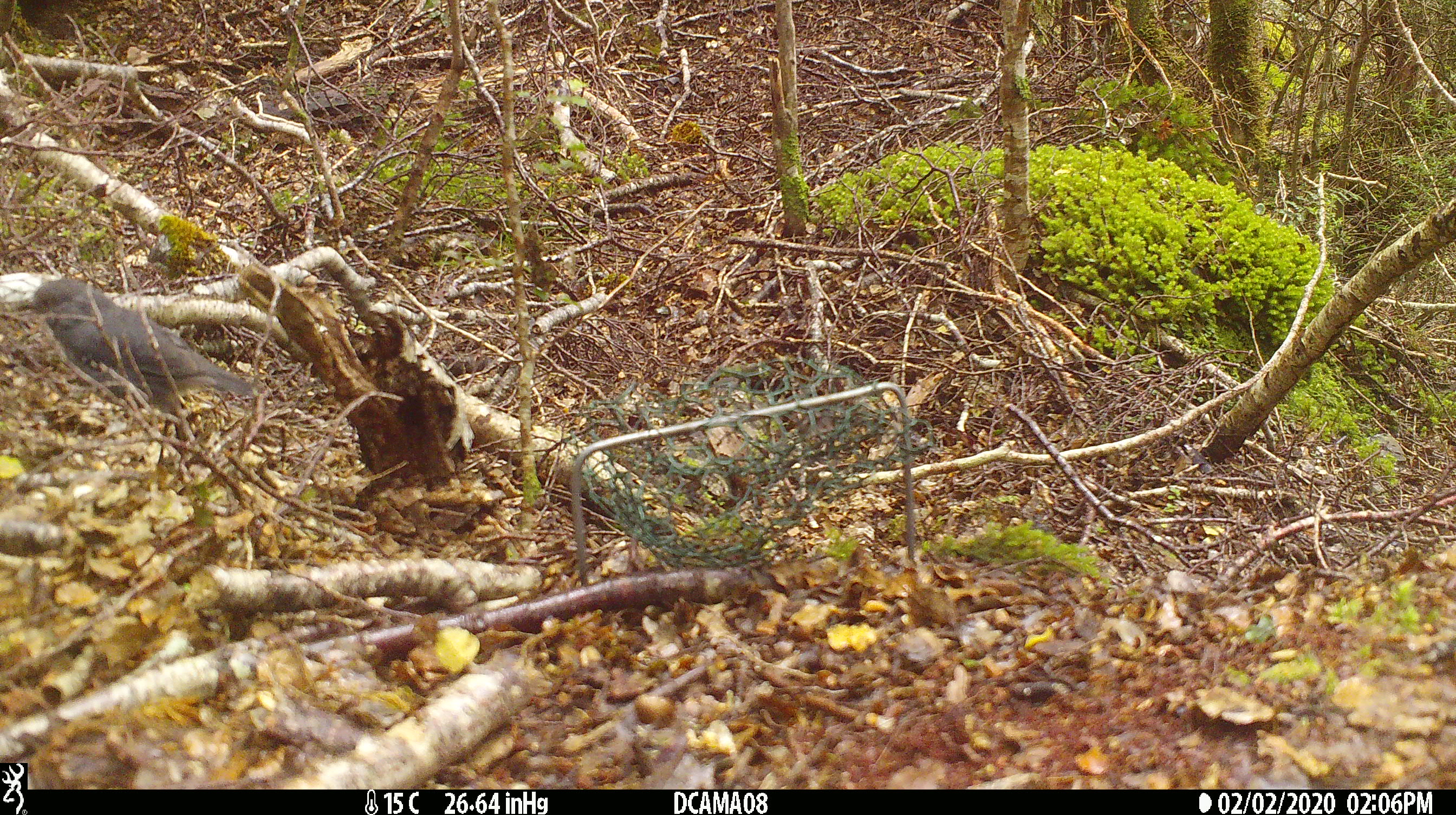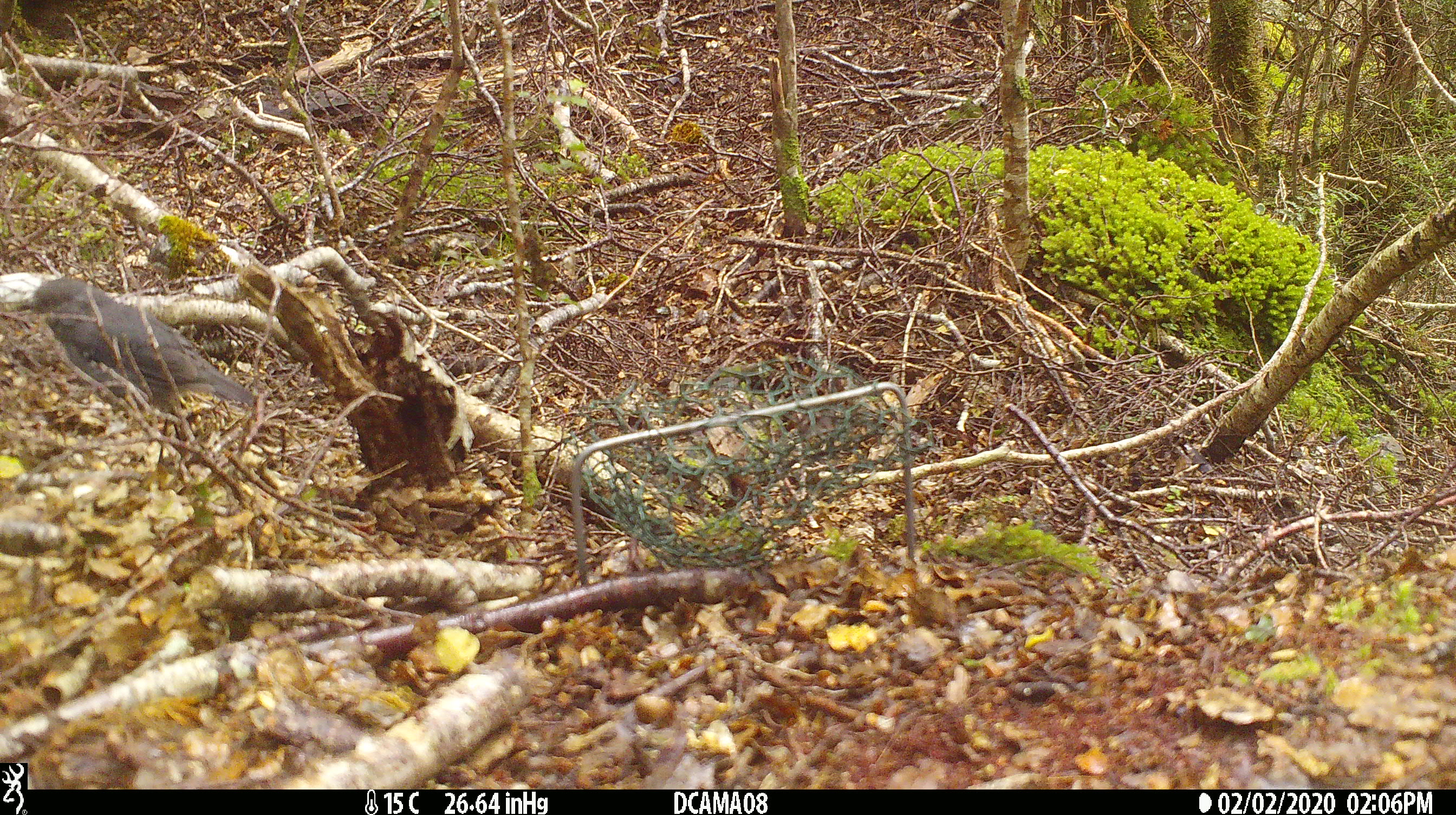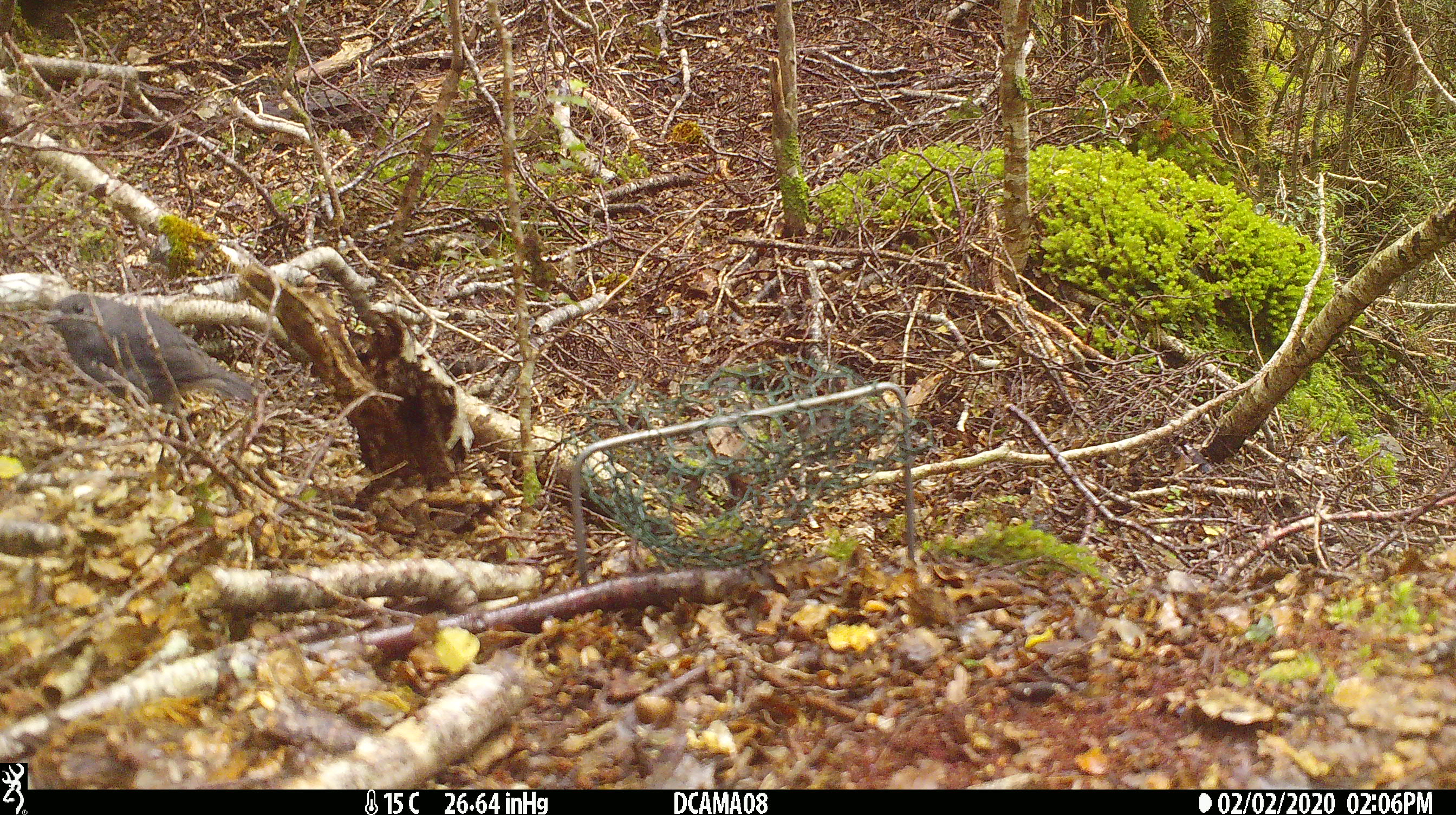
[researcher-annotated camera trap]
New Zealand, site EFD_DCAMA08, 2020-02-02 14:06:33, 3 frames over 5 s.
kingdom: Animalia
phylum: Chordata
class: Aves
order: Passeriformes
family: Petroicidae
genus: Petroica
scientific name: Petroica australis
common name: new zealand robin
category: robin